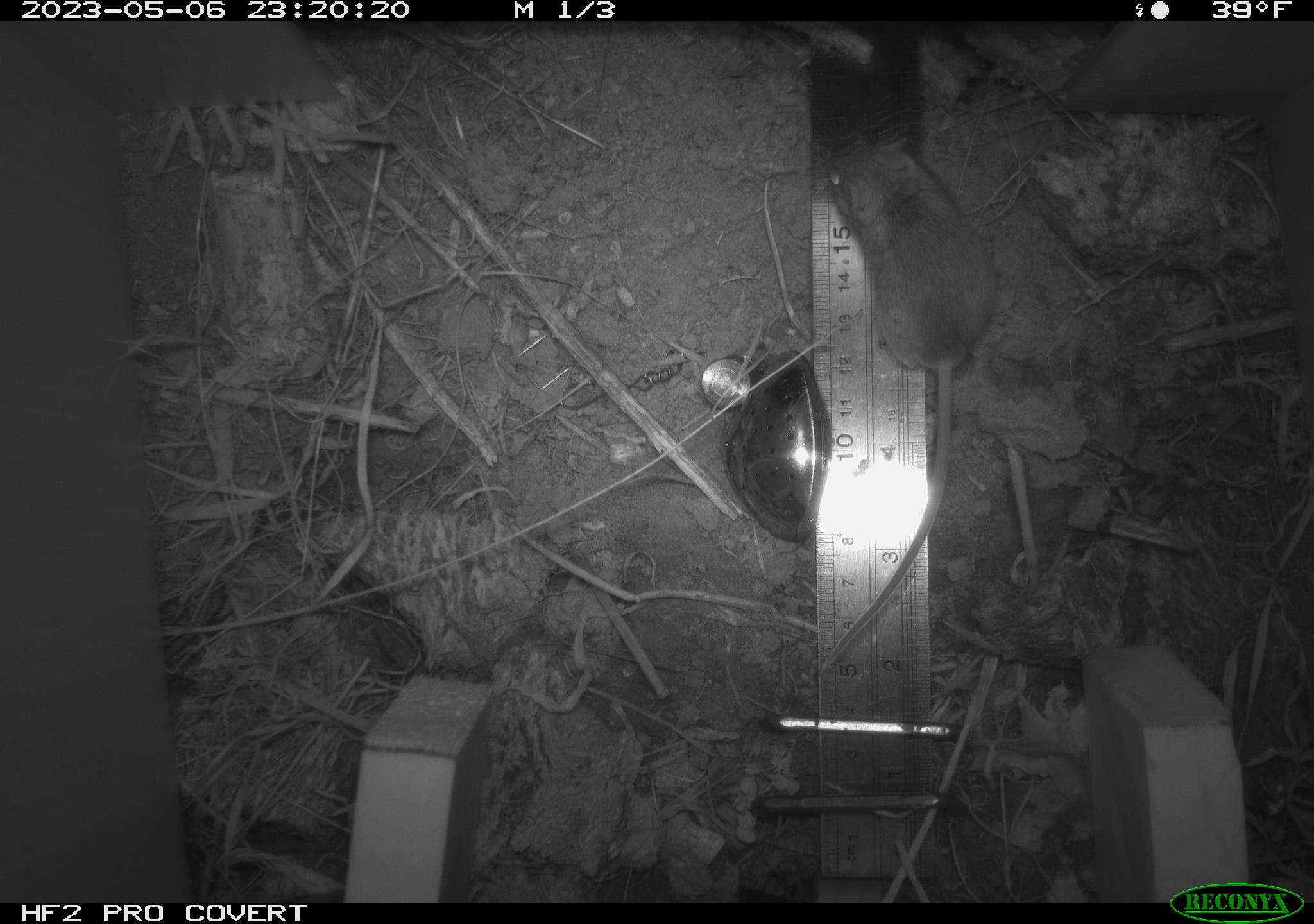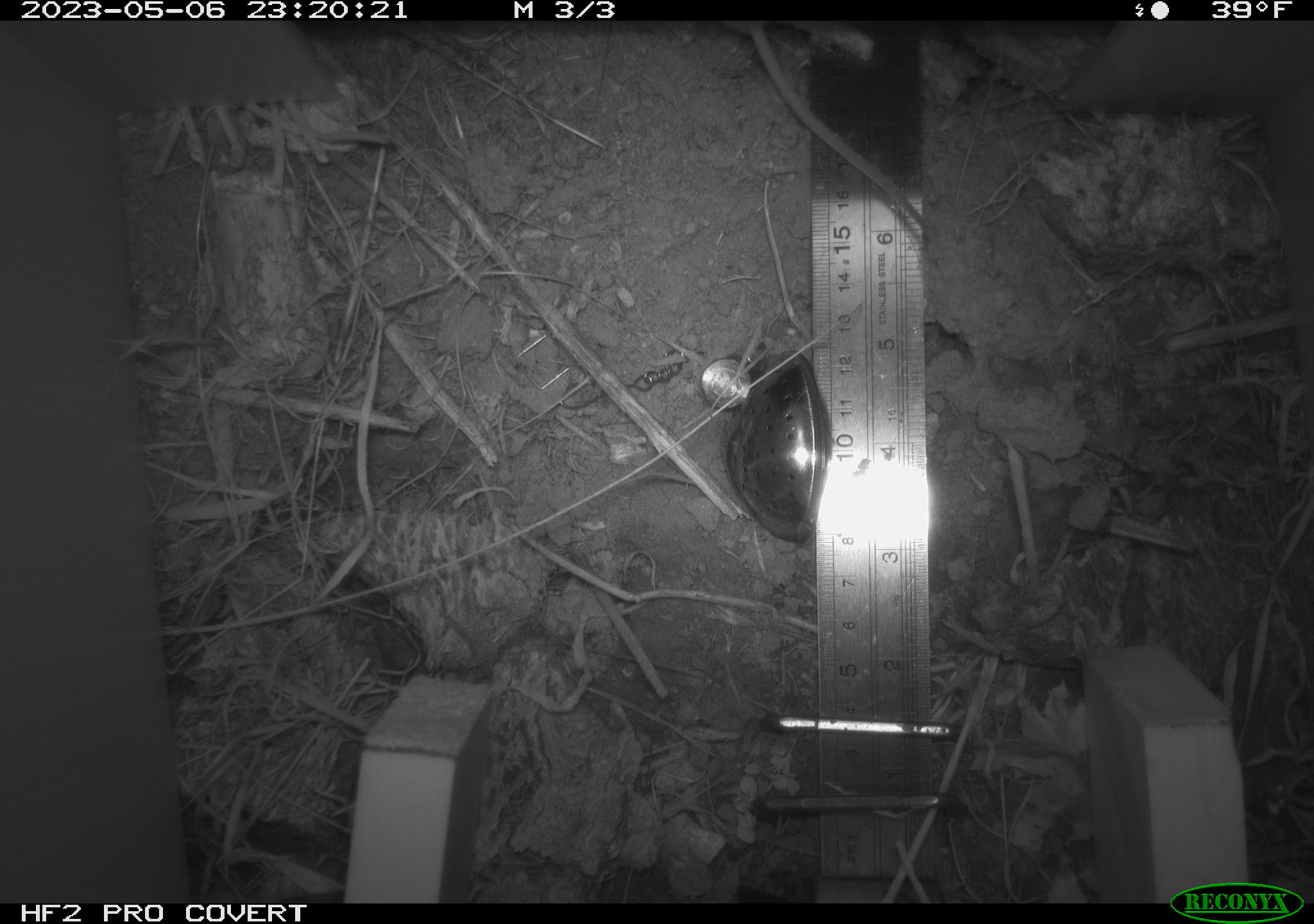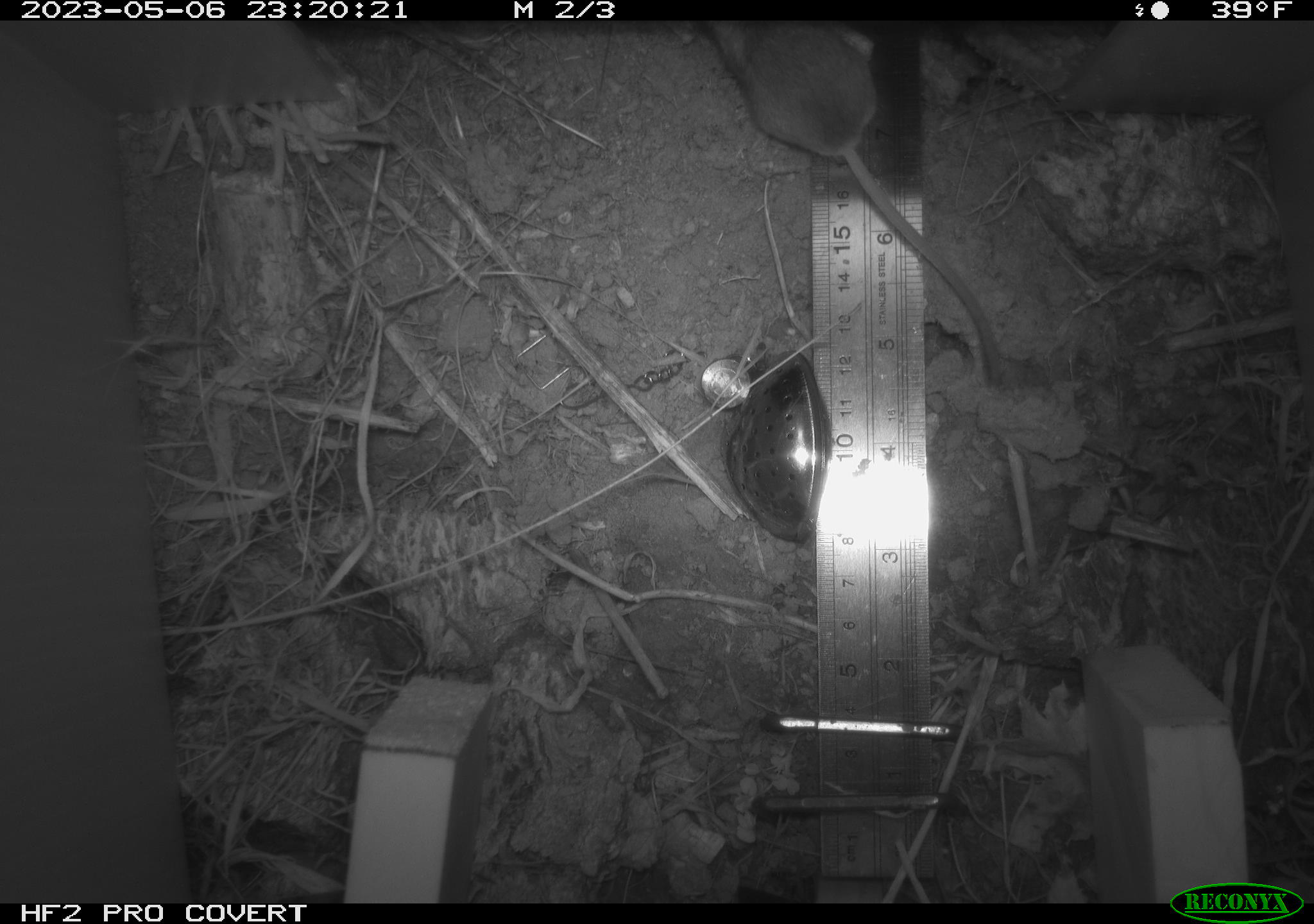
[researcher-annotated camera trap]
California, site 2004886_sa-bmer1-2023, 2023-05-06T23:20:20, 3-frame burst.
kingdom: Animalia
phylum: Chordata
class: Mammalia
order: Rodentia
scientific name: Rodentia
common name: mouse species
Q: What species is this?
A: Mouse species (Rodentia).